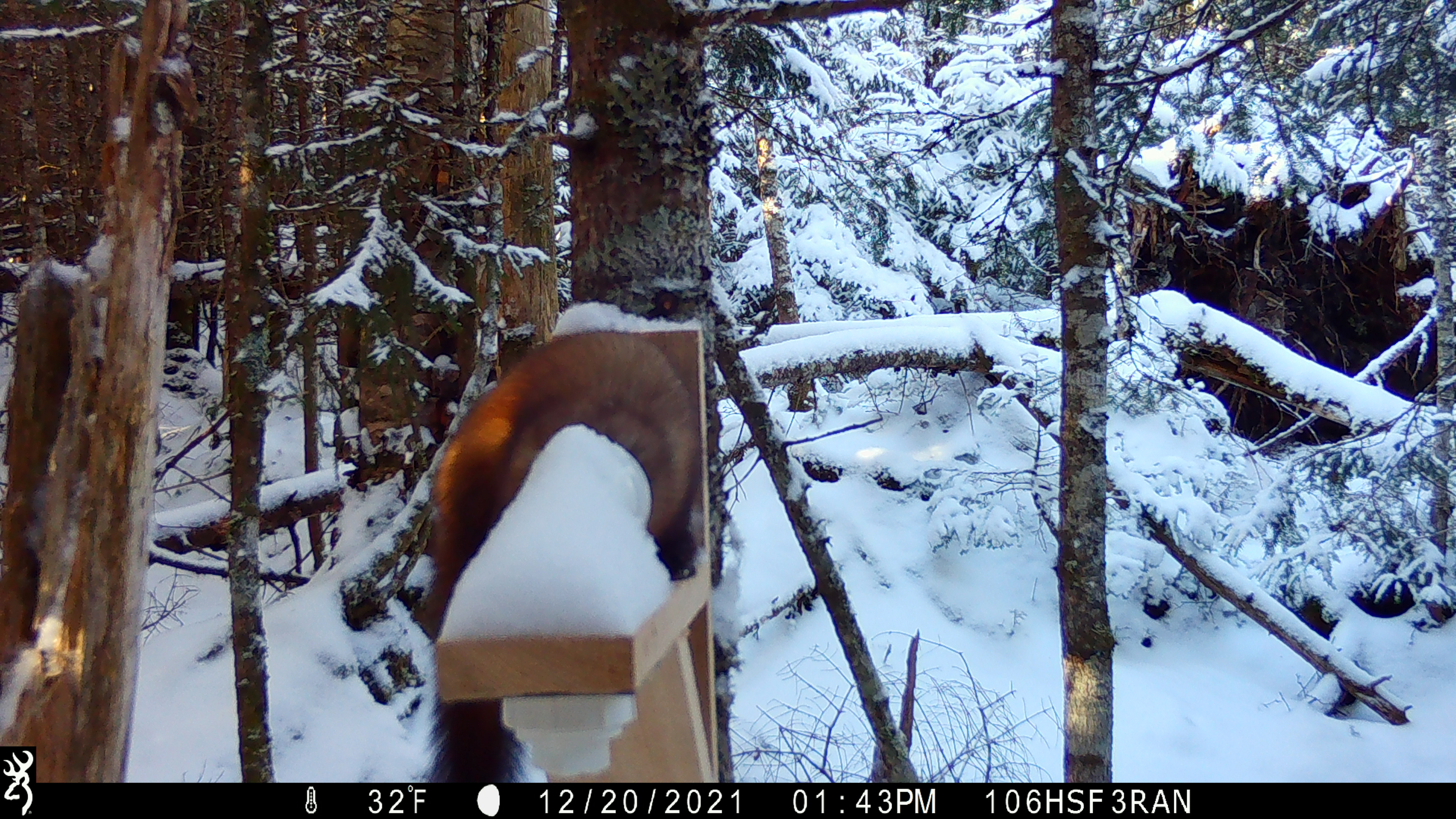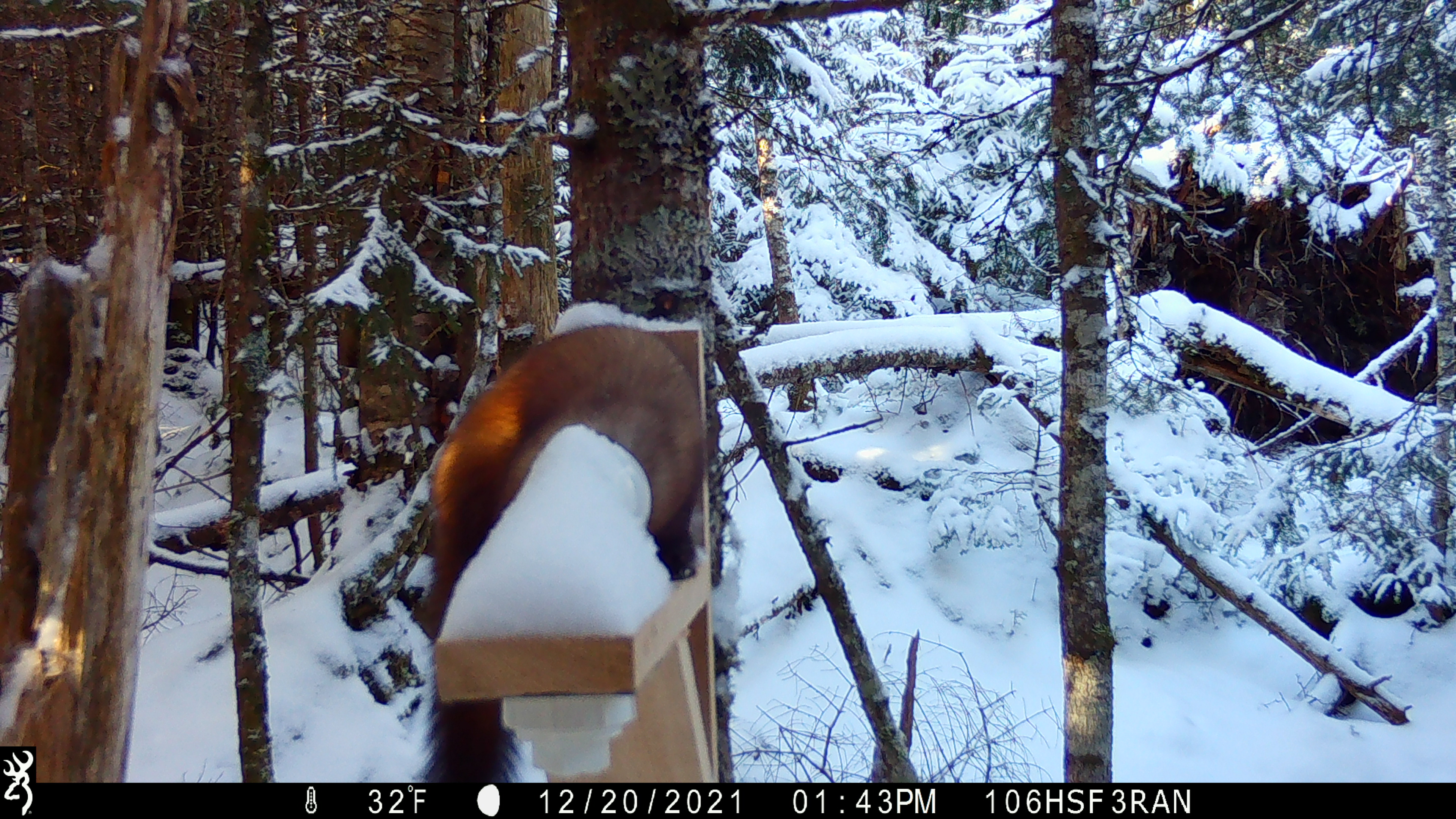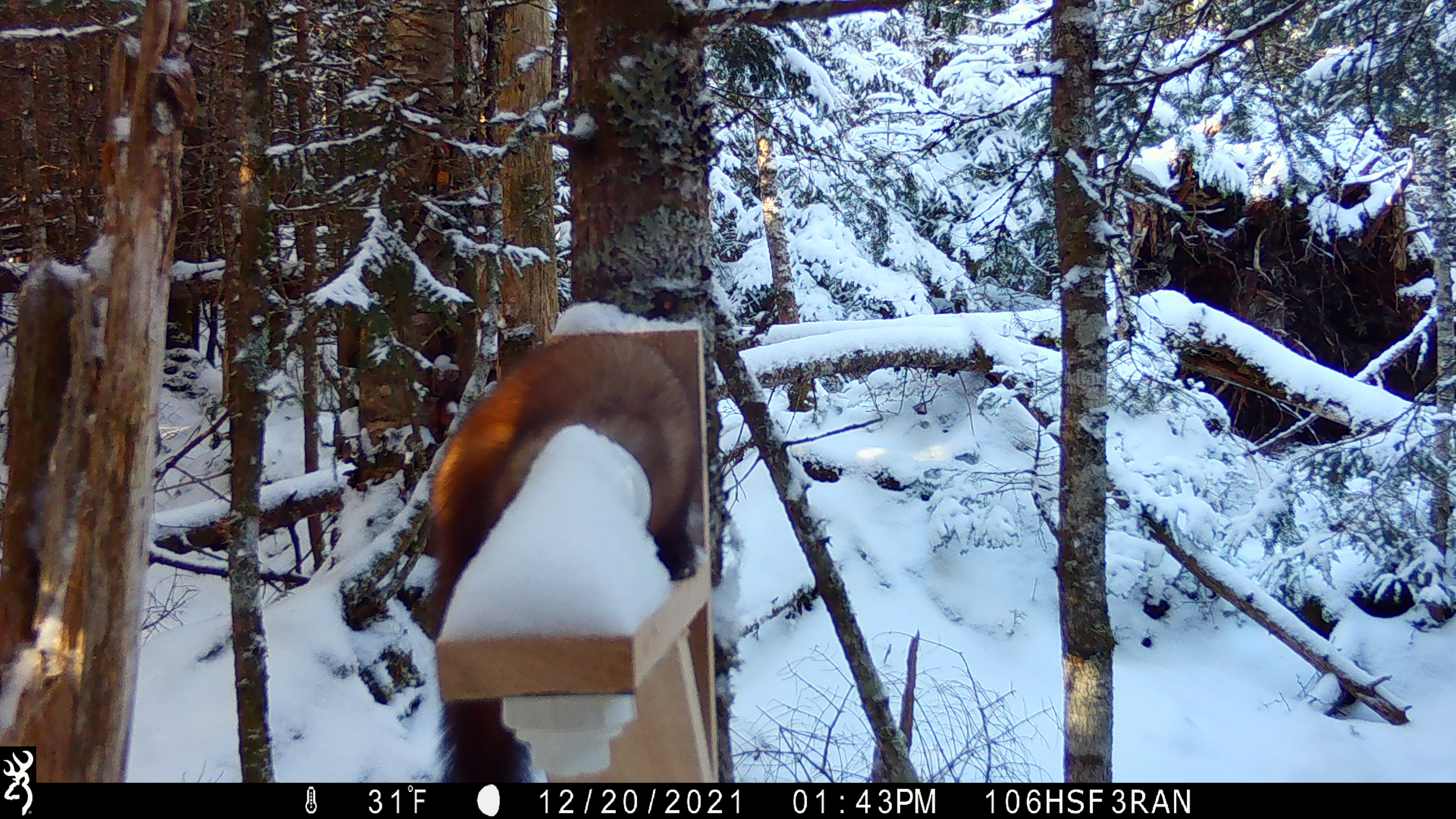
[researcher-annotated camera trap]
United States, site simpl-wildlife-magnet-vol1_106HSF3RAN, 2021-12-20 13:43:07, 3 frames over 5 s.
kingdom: Animalia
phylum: Chordata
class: Mammalia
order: Carnivora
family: Mustelidae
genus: Martes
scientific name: Martes americana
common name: american marten